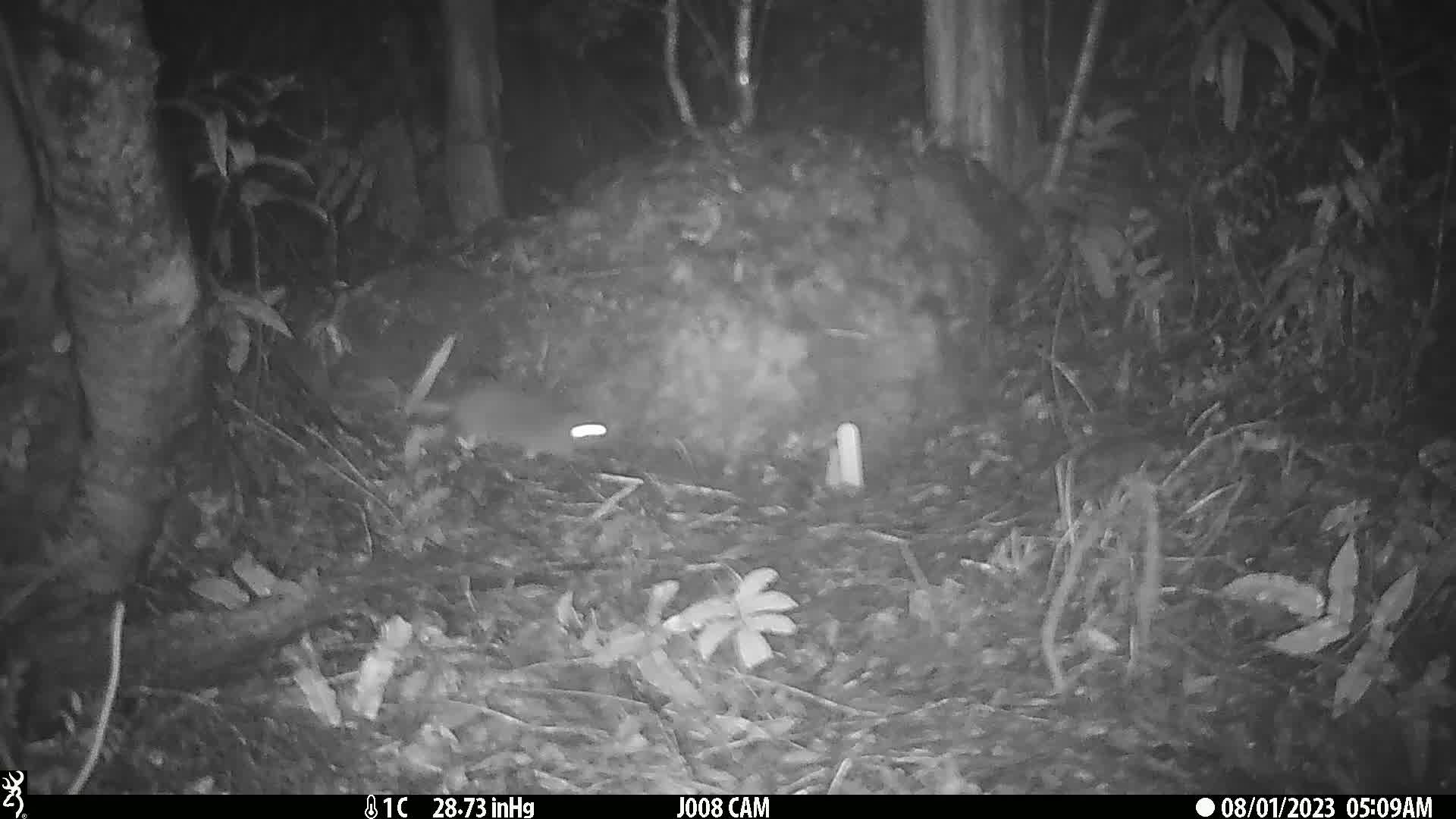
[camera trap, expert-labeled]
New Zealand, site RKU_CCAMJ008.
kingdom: Animalia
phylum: Chordata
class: Mammalia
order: Rodentia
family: Muridae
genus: Rattus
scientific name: Rattus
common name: rat